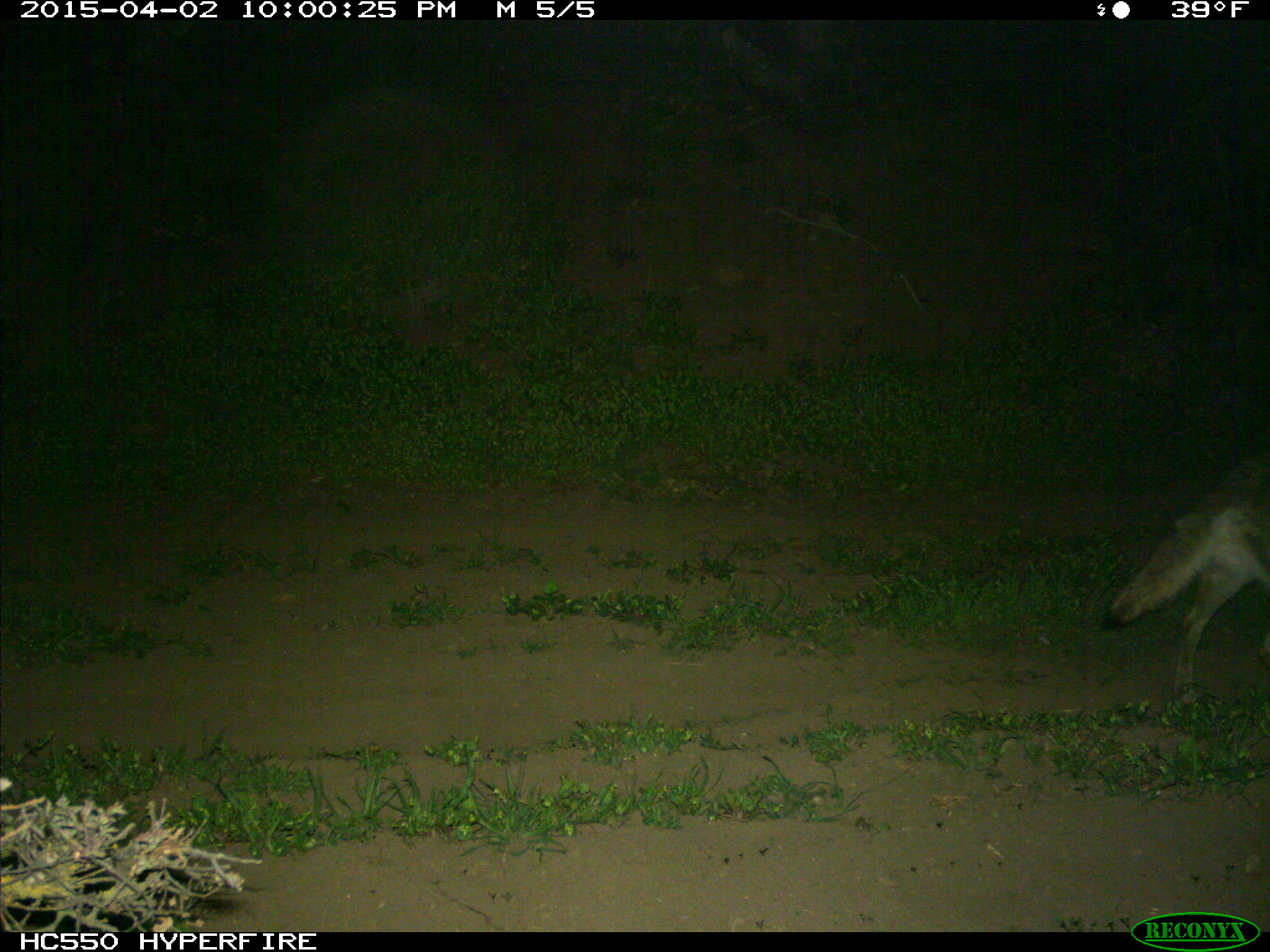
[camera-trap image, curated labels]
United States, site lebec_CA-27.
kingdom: Animalia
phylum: Chordata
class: Mammalia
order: Carnivora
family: Canidae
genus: Canis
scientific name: Canis latrans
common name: coyote